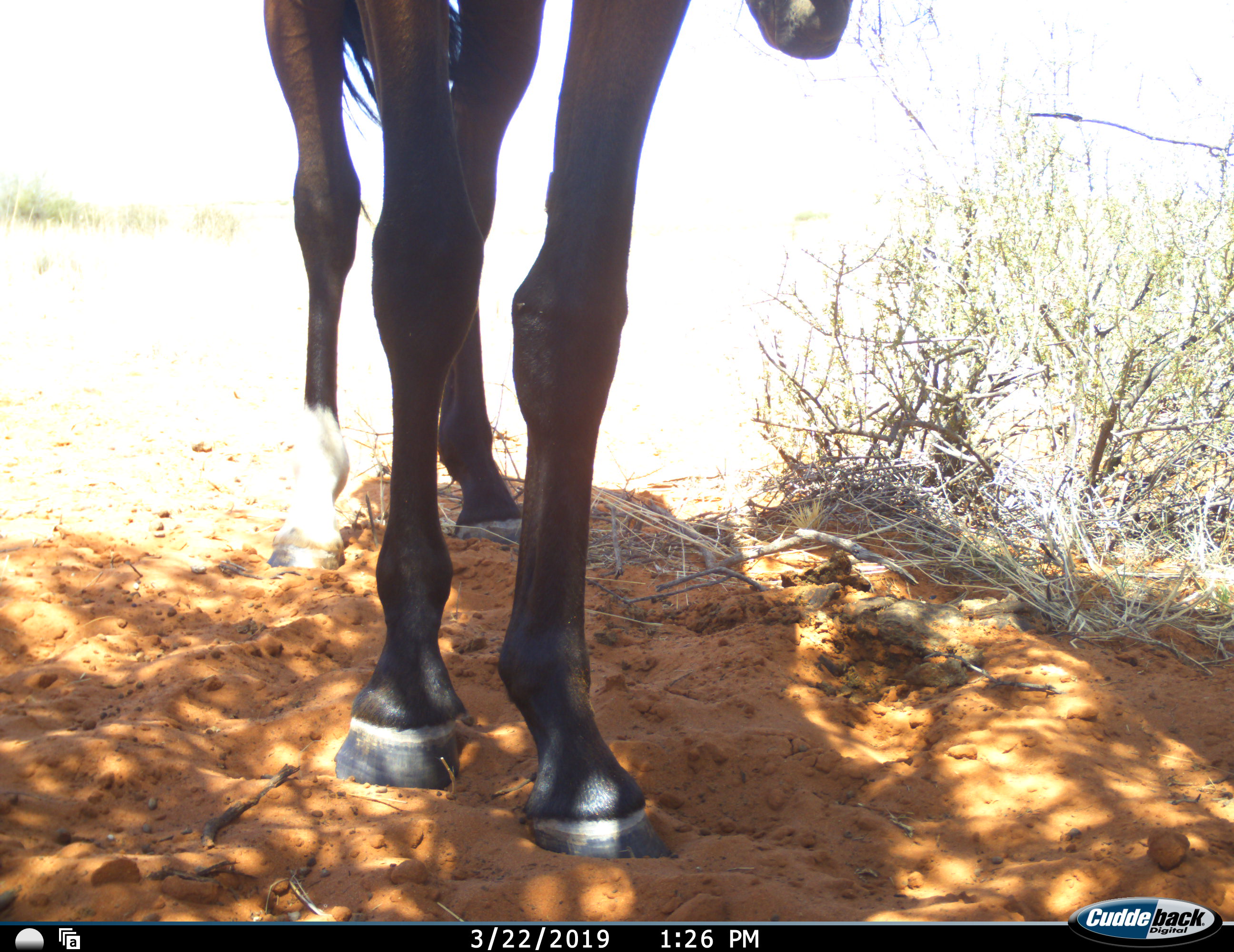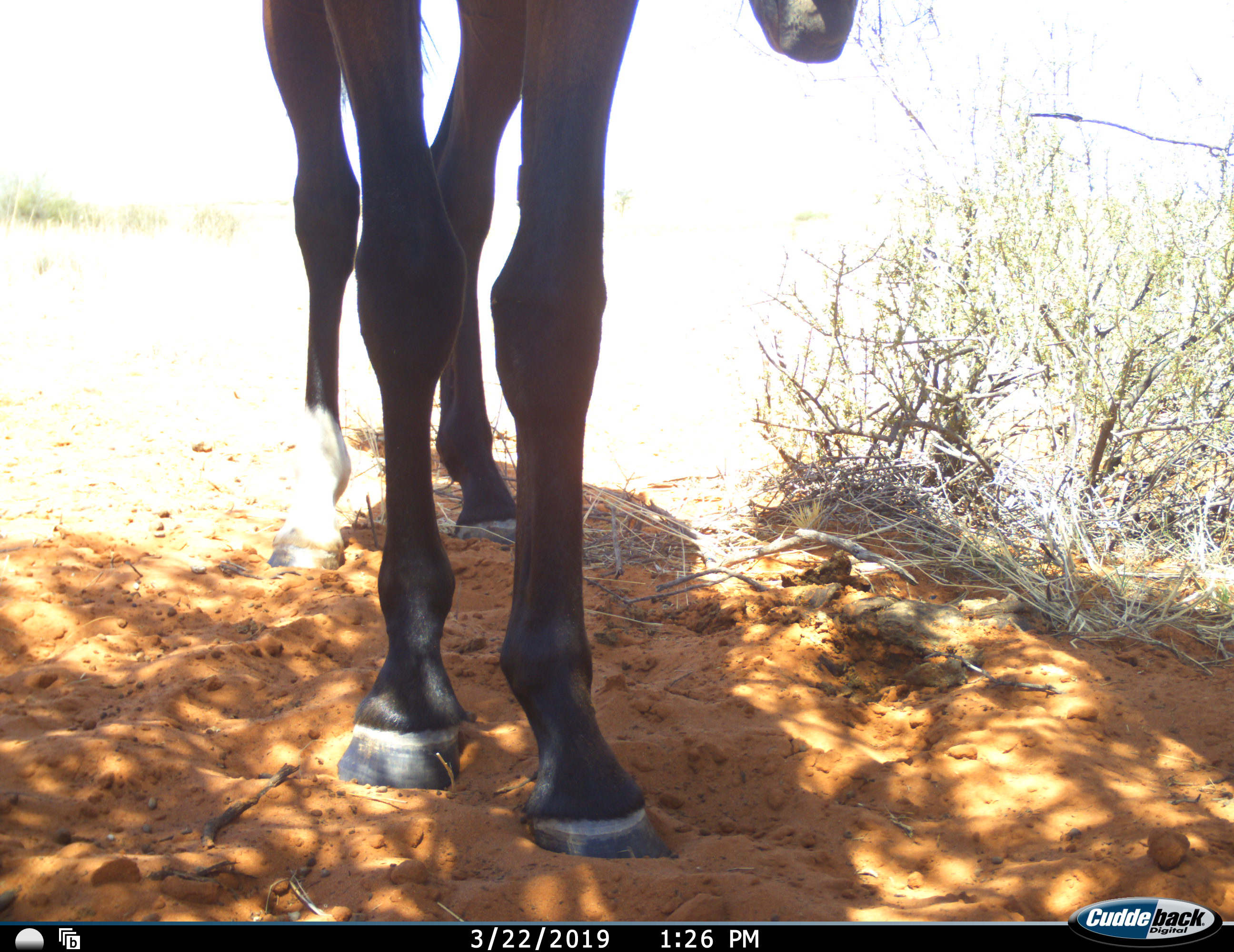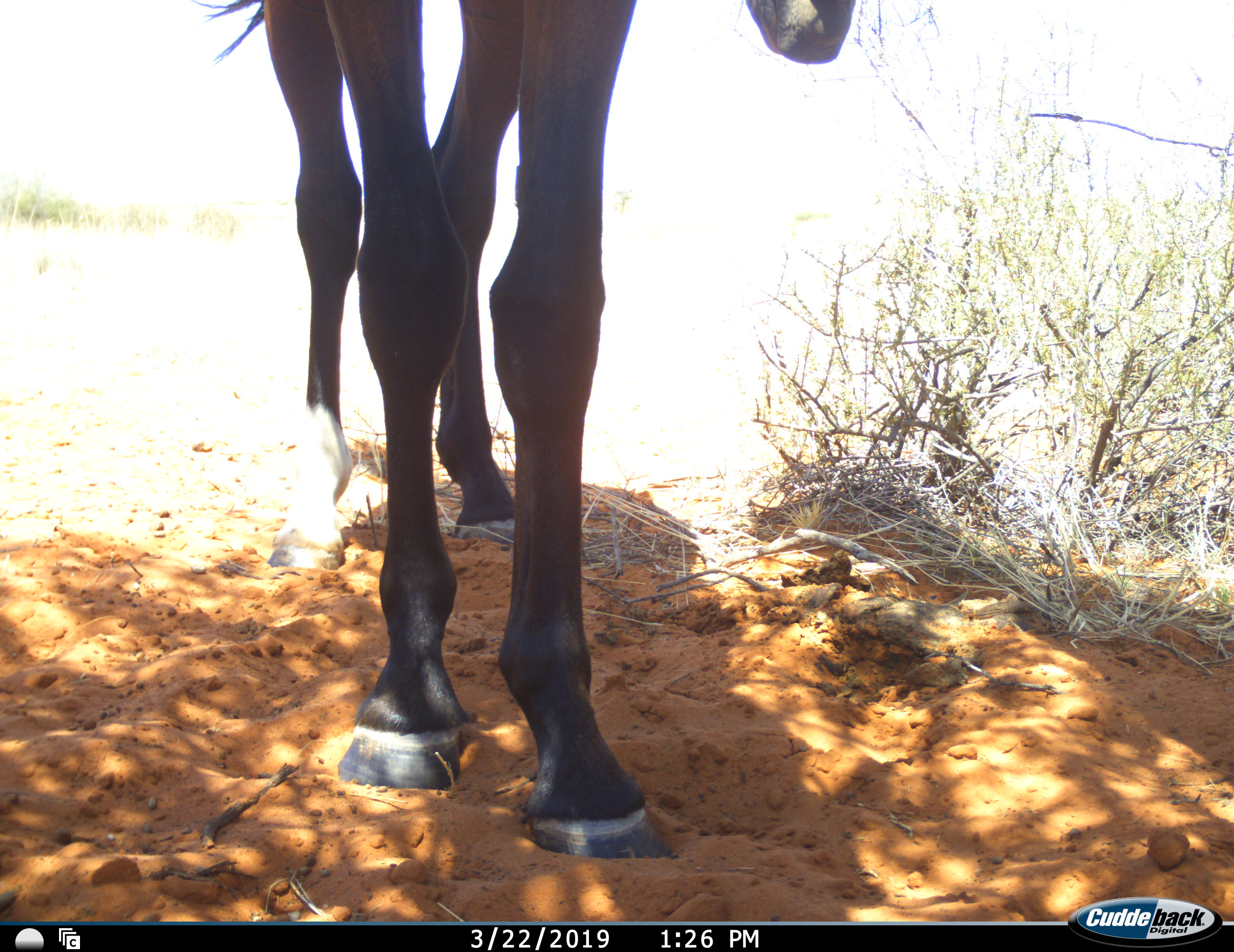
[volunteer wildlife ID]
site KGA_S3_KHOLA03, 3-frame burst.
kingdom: Animalia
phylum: Chordata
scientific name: Vertebrata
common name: domestic animal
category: domesticanimal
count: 1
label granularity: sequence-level